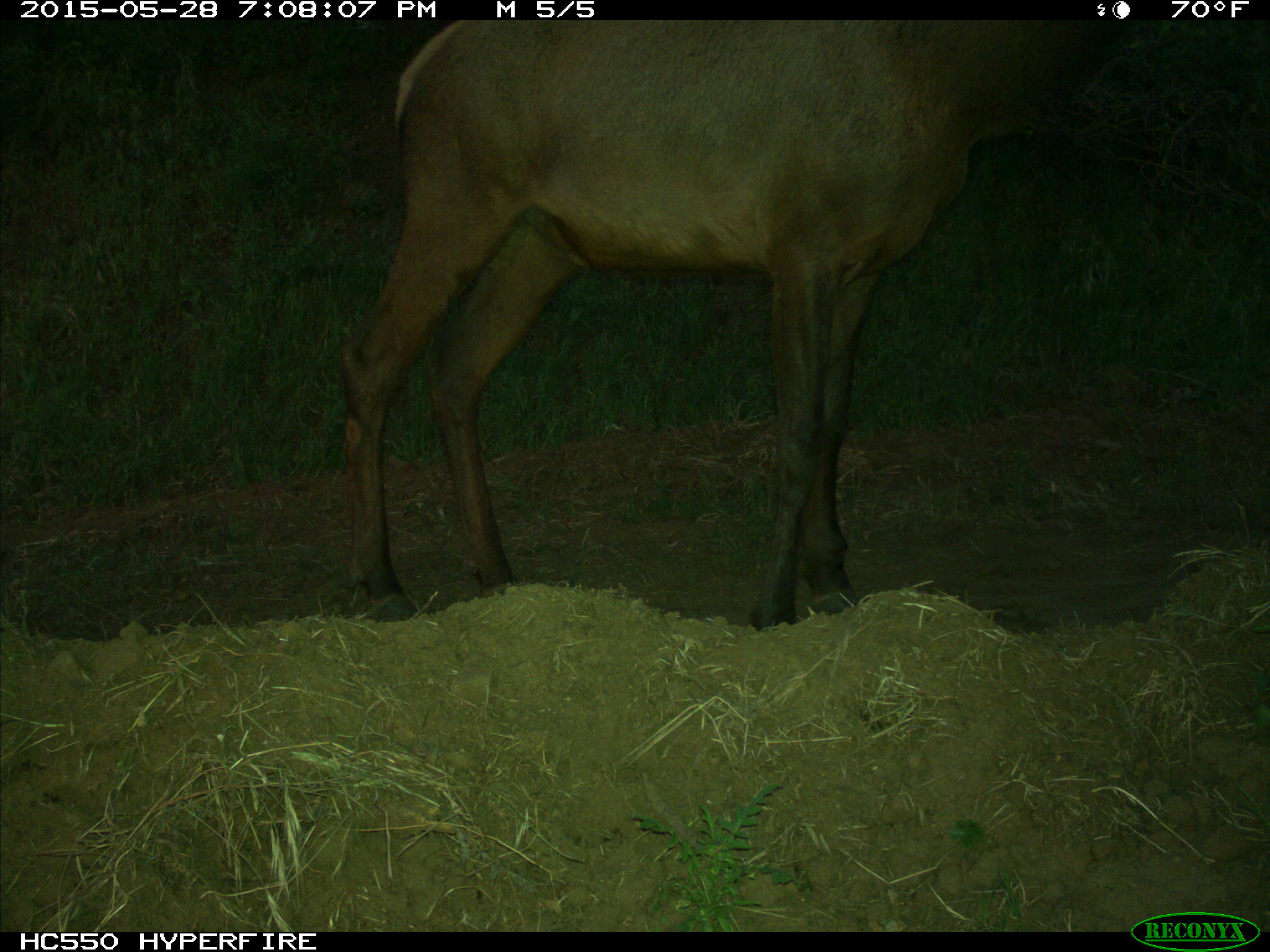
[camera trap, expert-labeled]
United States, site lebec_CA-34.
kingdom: Animalia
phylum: Chordata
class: Mammalia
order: Artiodactyla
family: Cervidae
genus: Cervus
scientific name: Cervus canadensis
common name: elk